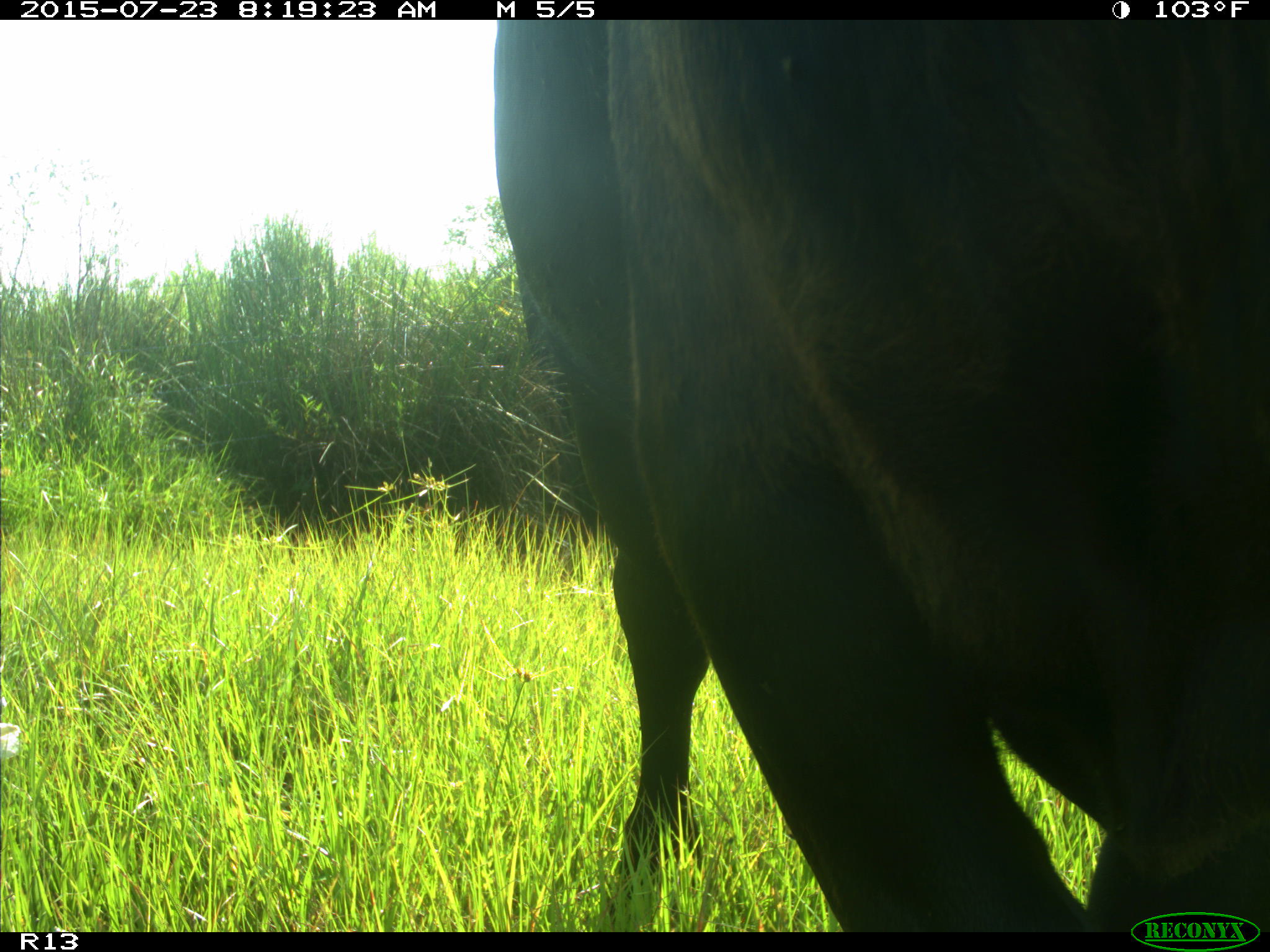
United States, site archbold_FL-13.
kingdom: Animalia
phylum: Chordata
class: Mammalia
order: Artiodactyla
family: Bovidae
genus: Bos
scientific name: Bos taurus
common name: domestic cow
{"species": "Bos taurus (domestic cow)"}